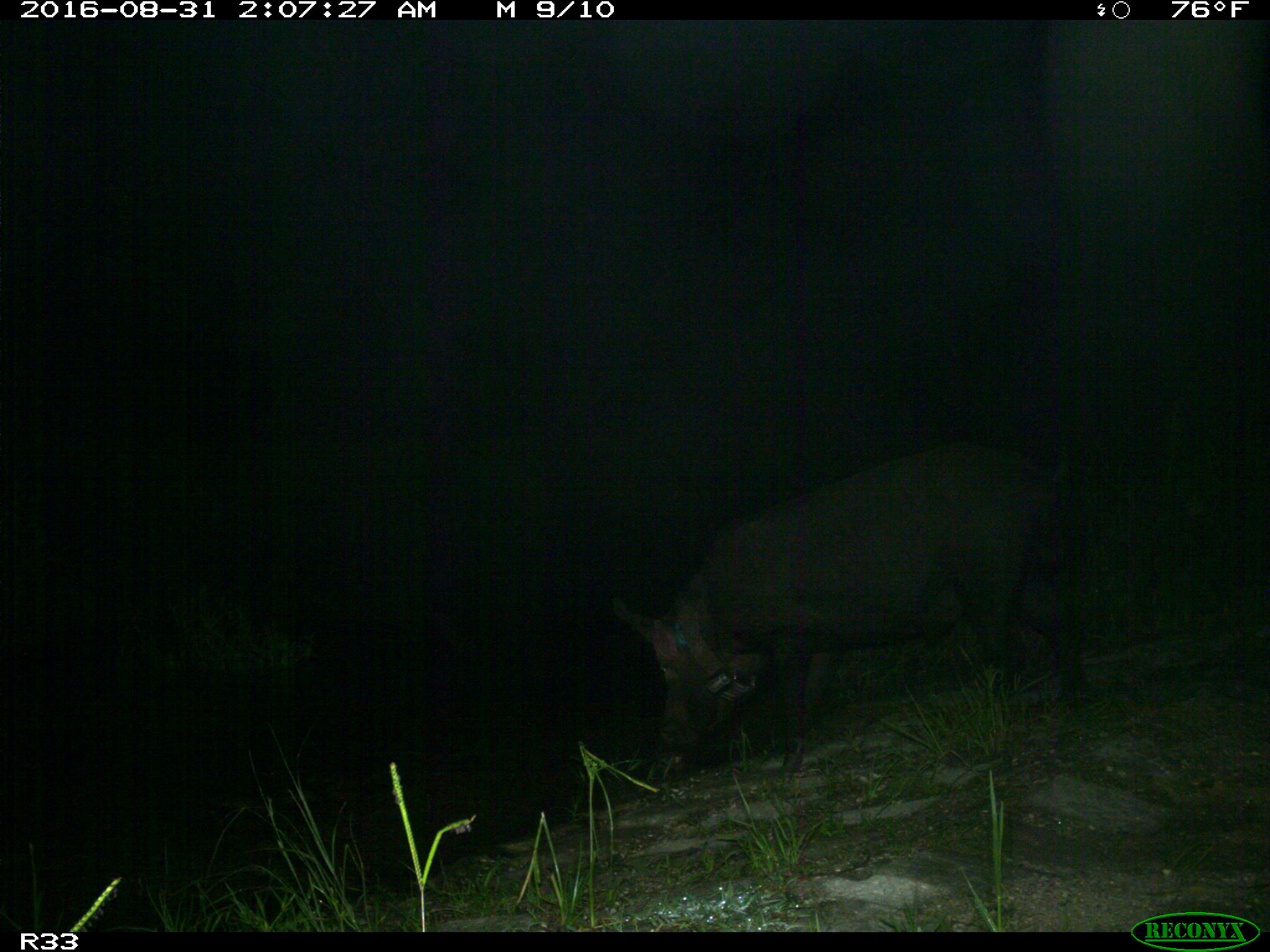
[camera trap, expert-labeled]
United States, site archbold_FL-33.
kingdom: Animalia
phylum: Chordata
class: Mammalia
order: Artiodactyla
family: Suidae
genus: Sus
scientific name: Sus scrofa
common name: wild boar